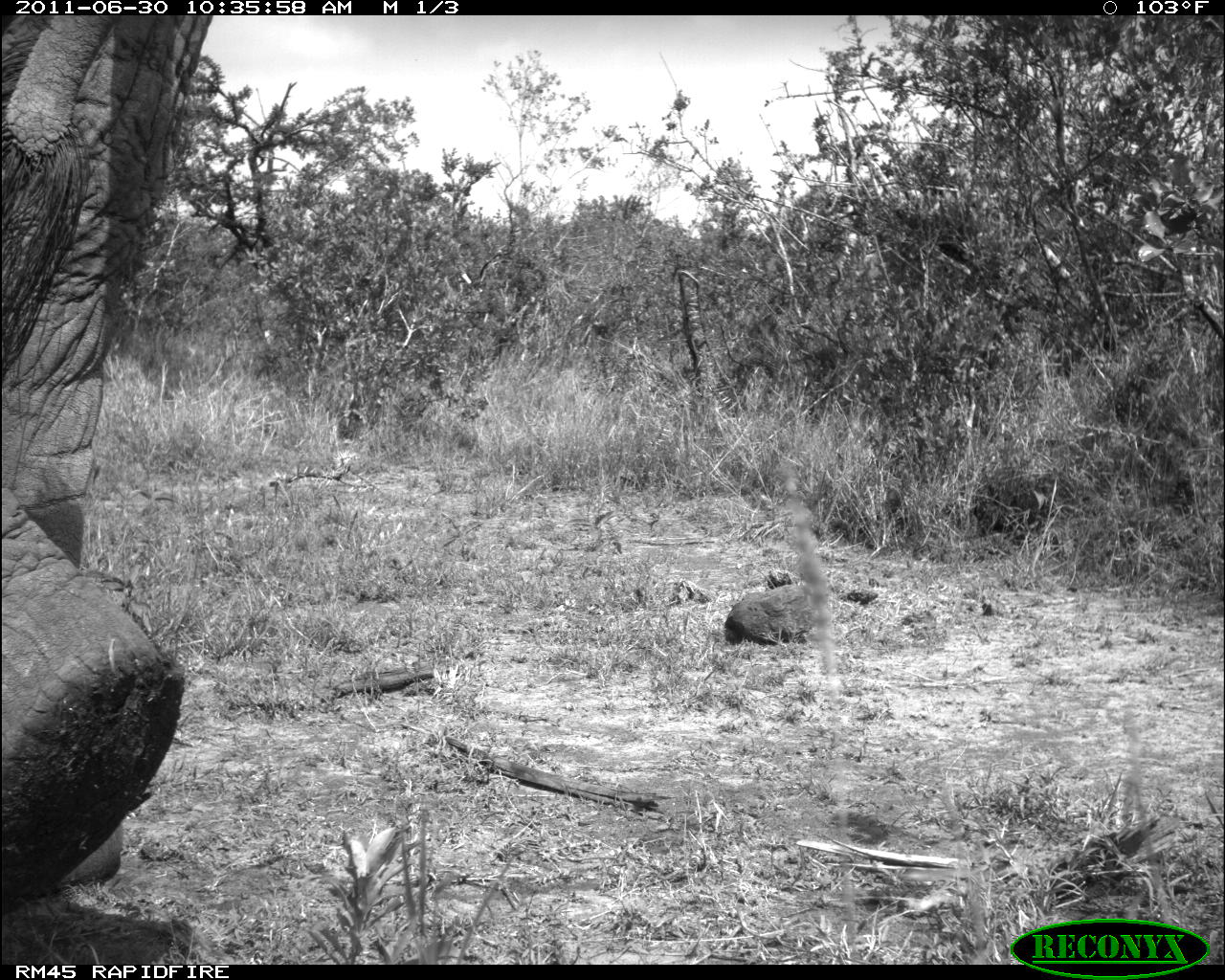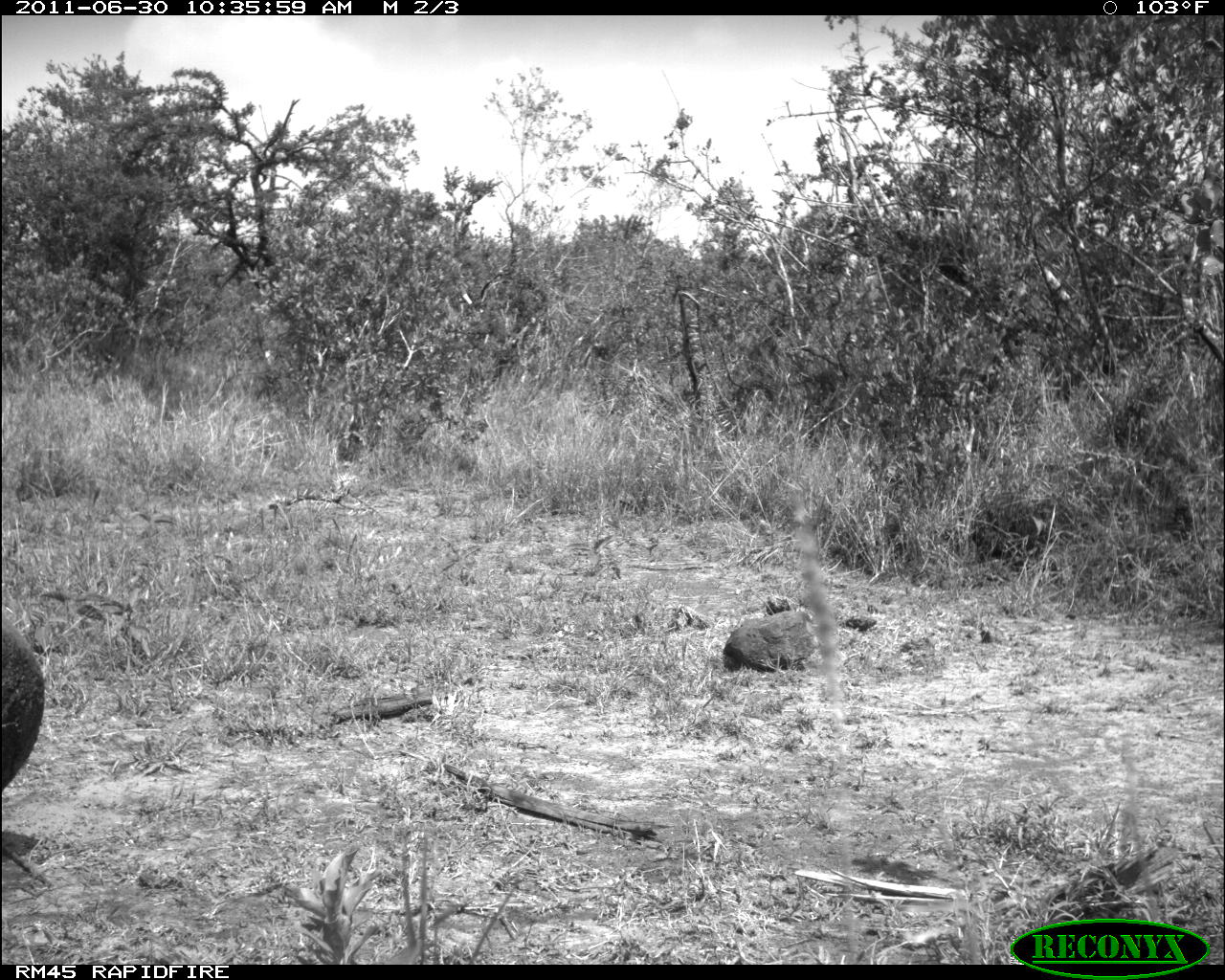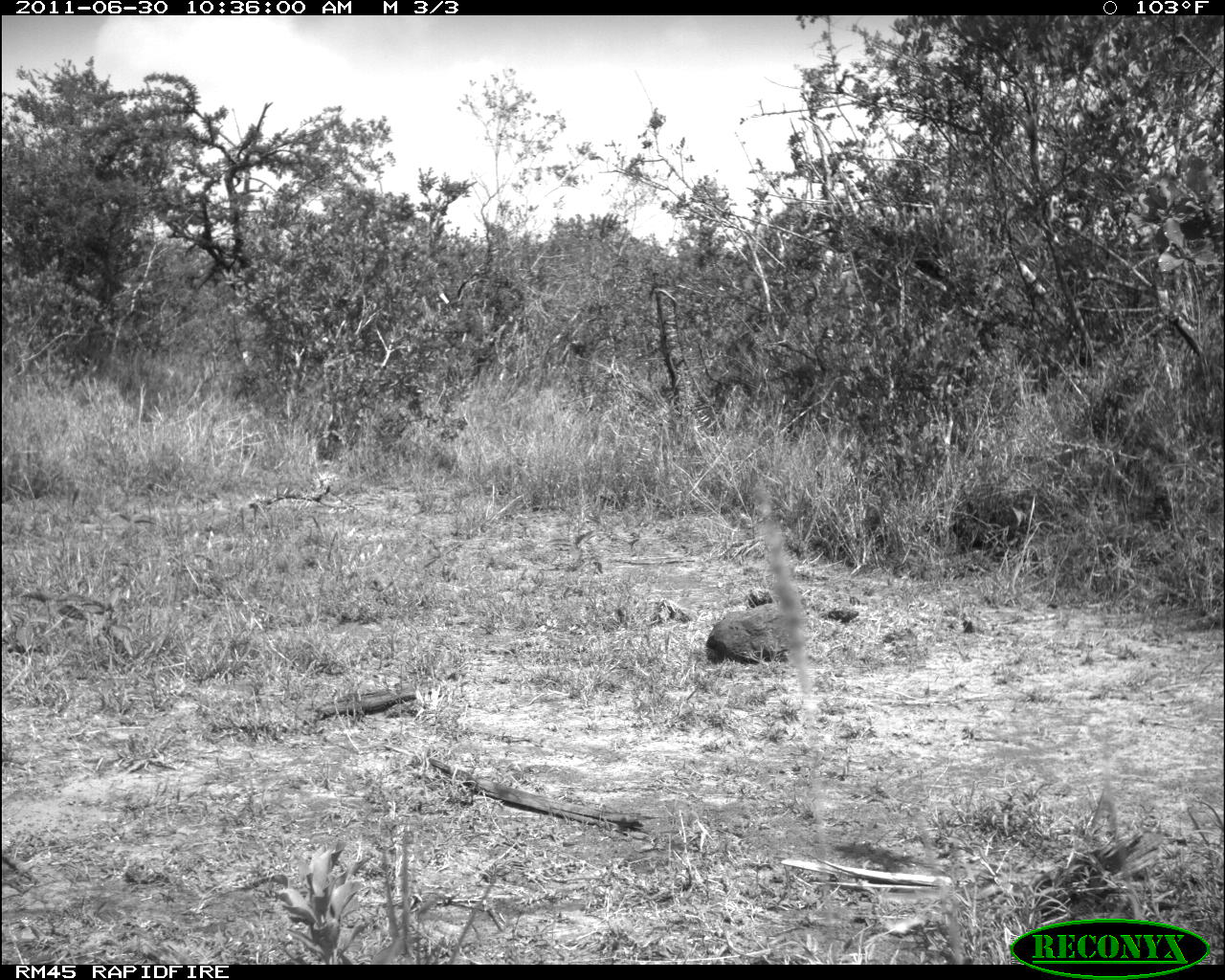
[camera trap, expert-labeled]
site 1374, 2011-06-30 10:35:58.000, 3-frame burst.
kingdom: Animalia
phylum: Chordata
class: Mammalia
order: Proboscidea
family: Elephantidae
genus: Loxodonta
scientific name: Loxodonta africana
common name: african bush elephant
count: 1